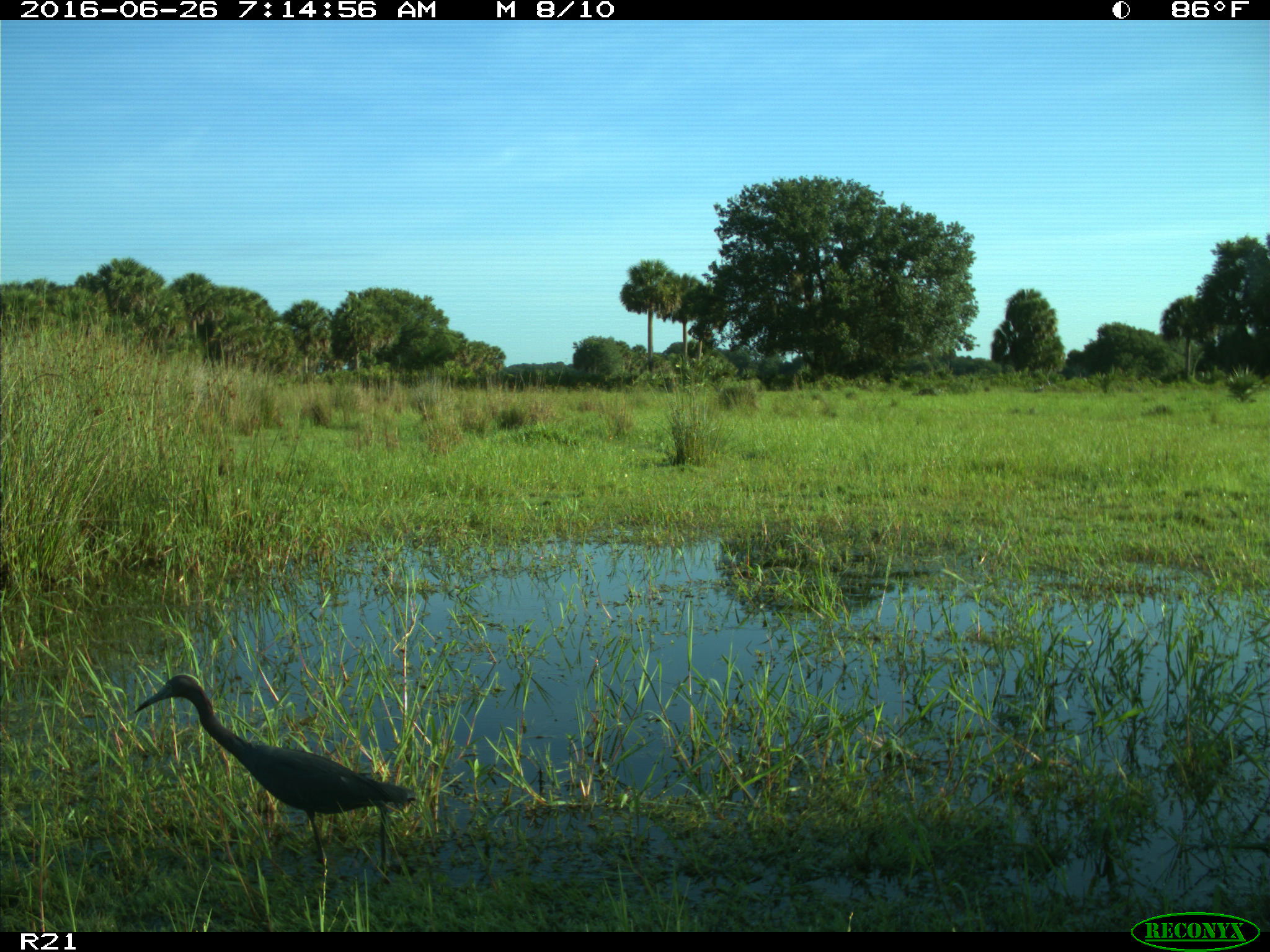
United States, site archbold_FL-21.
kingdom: Animalia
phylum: Chordata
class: Aves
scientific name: Aves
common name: birds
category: unidentified bird